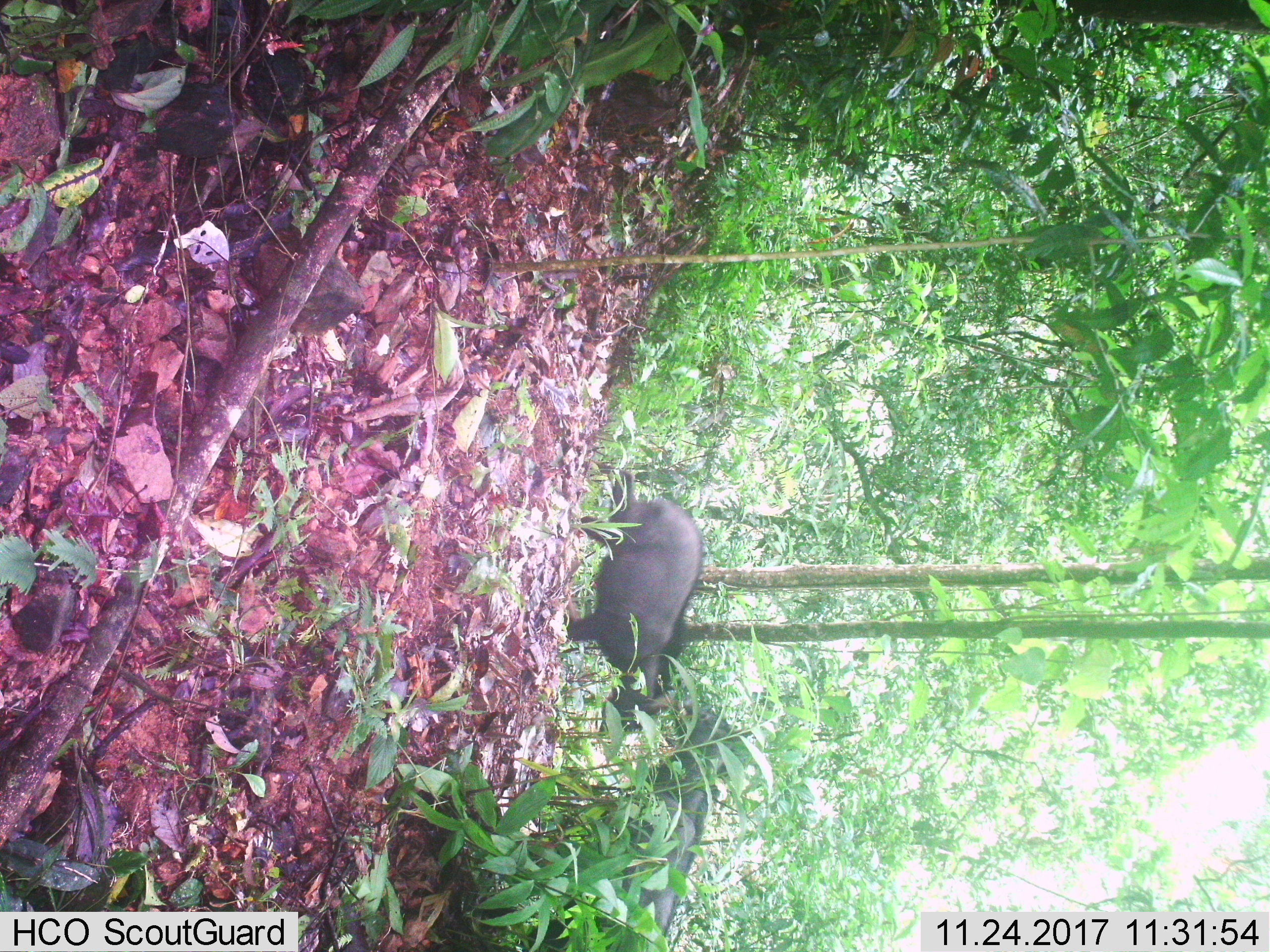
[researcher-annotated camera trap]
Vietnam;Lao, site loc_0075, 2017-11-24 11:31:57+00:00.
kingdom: Animalia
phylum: Chordata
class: Mammalia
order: Artiodactyla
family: Bovidae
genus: Capricornis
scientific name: Capricornis sumatraensis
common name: chinese serow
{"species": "chinese serow (Capricornis sumatraensis)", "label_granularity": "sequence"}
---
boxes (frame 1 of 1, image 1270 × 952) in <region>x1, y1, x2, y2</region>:
chinese serow: <region>522, 701, 758, 950</region>; <region>565, 463, 705, 739</region>